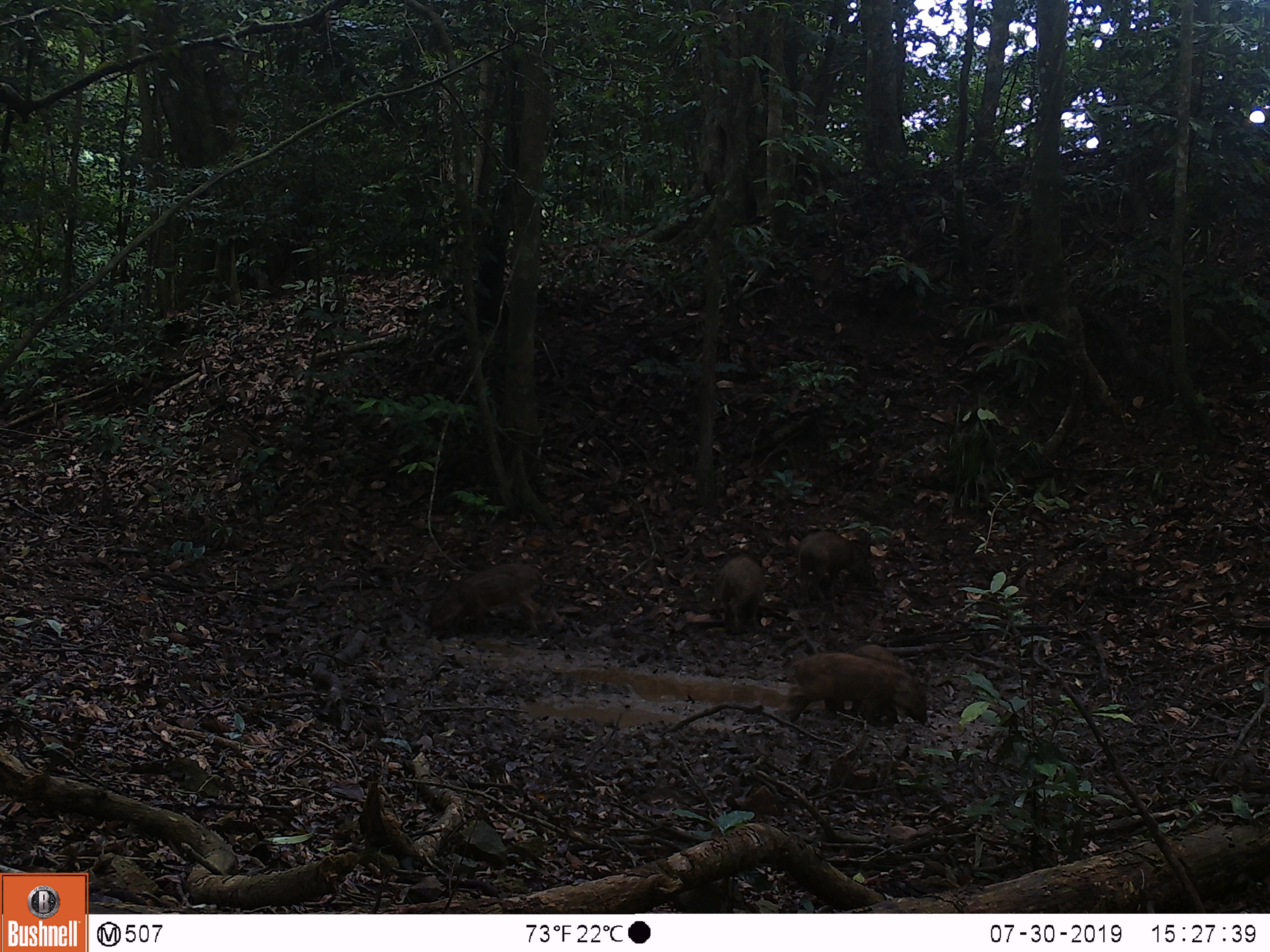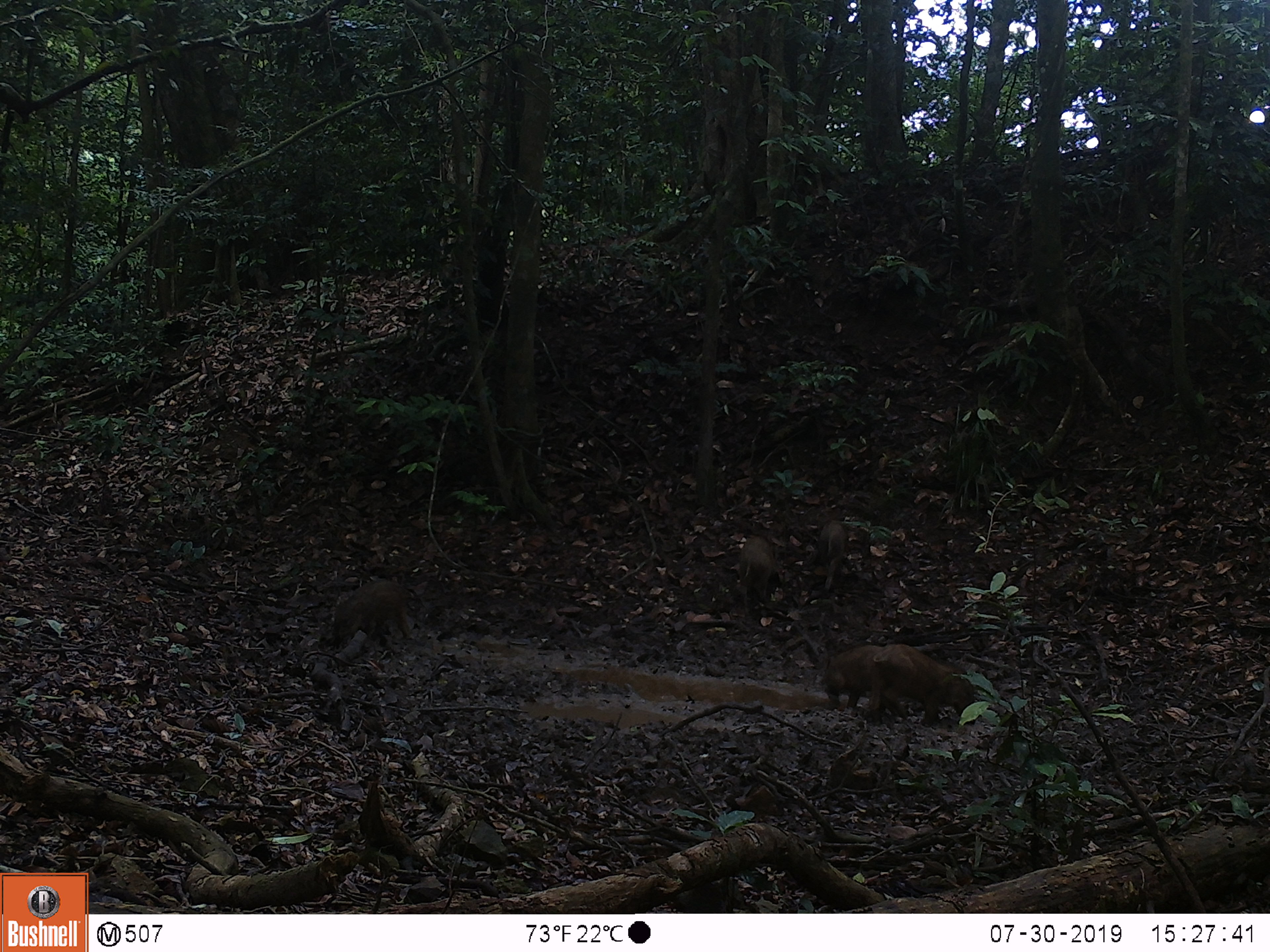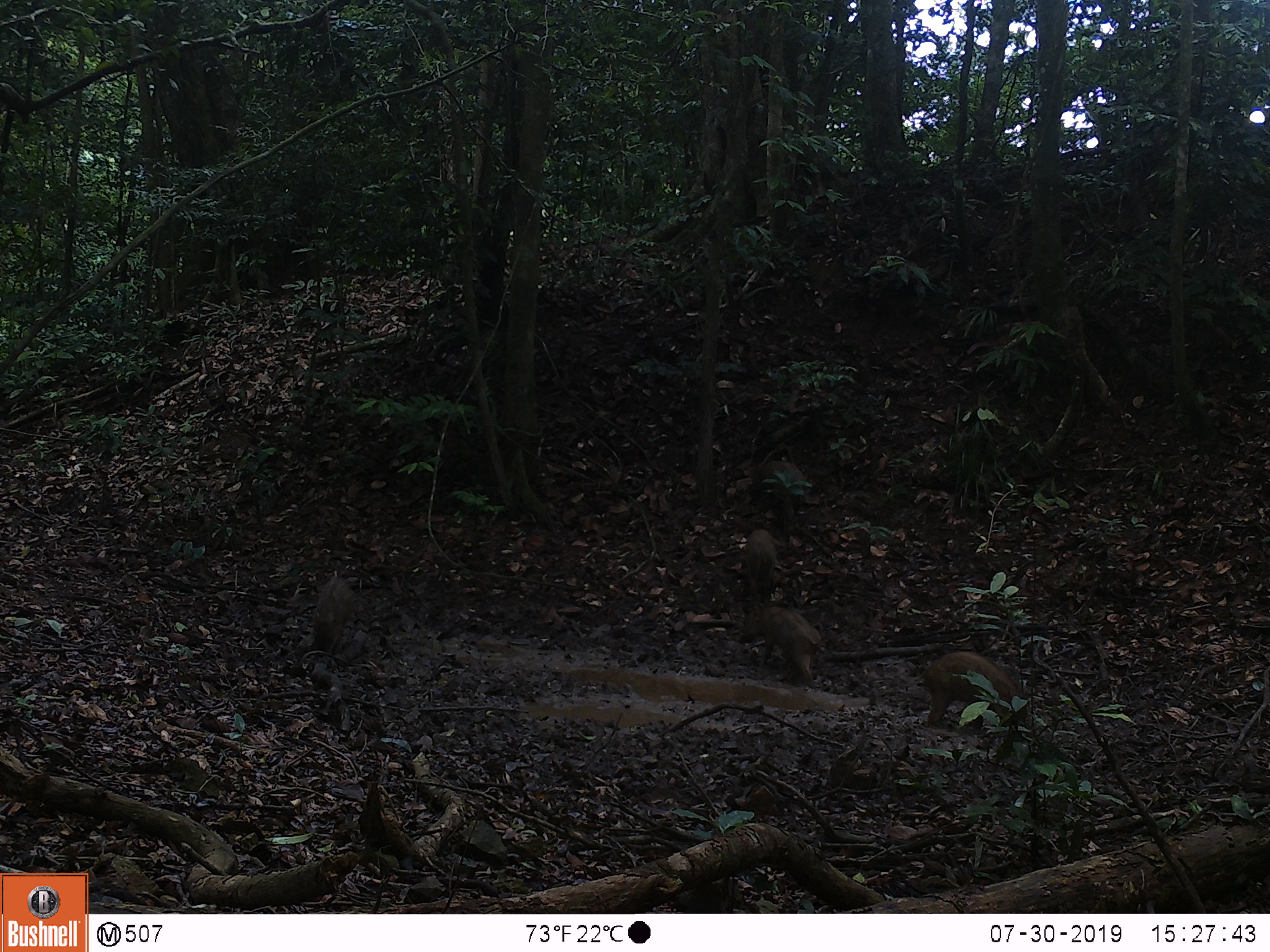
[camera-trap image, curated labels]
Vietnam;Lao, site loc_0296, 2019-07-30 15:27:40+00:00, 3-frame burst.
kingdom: Animalia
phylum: Chordata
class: Mammalia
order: Artiodactyla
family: Suidae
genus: Sus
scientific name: Sus scrofa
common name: eurasian wild pig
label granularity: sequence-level